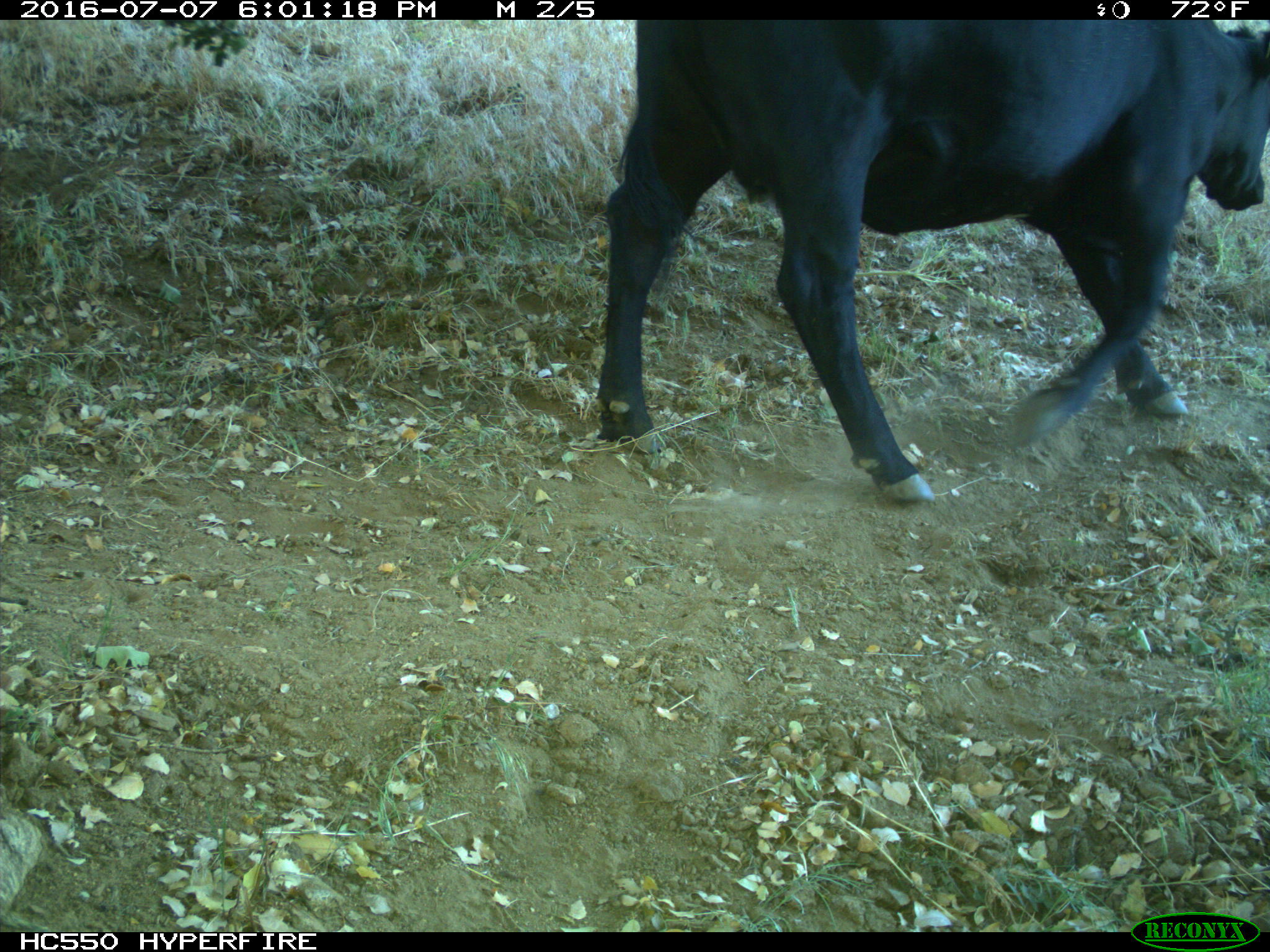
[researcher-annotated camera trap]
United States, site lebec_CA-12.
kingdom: Animalia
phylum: Chordata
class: Mammalia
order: Artiodactyla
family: Bovidae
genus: Bos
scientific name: Bos taurus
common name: domestic cow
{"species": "Bos taurus (domestic cow)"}